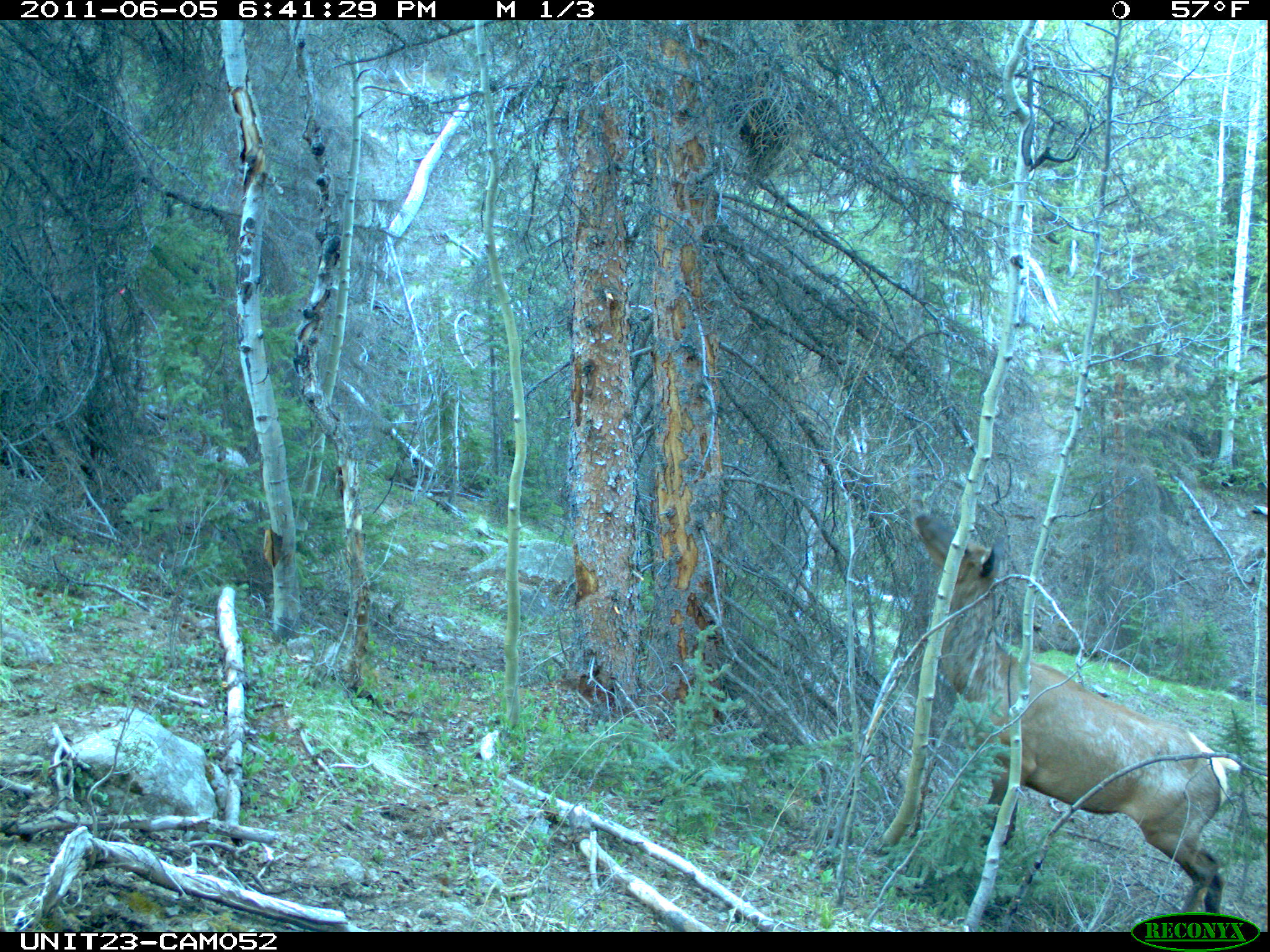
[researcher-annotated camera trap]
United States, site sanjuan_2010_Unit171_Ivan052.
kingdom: Animalia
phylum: Chordata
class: Mammalia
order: Artiodactyla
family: Cervidae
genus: Cervus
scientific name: Cervus elaphus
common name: red deer